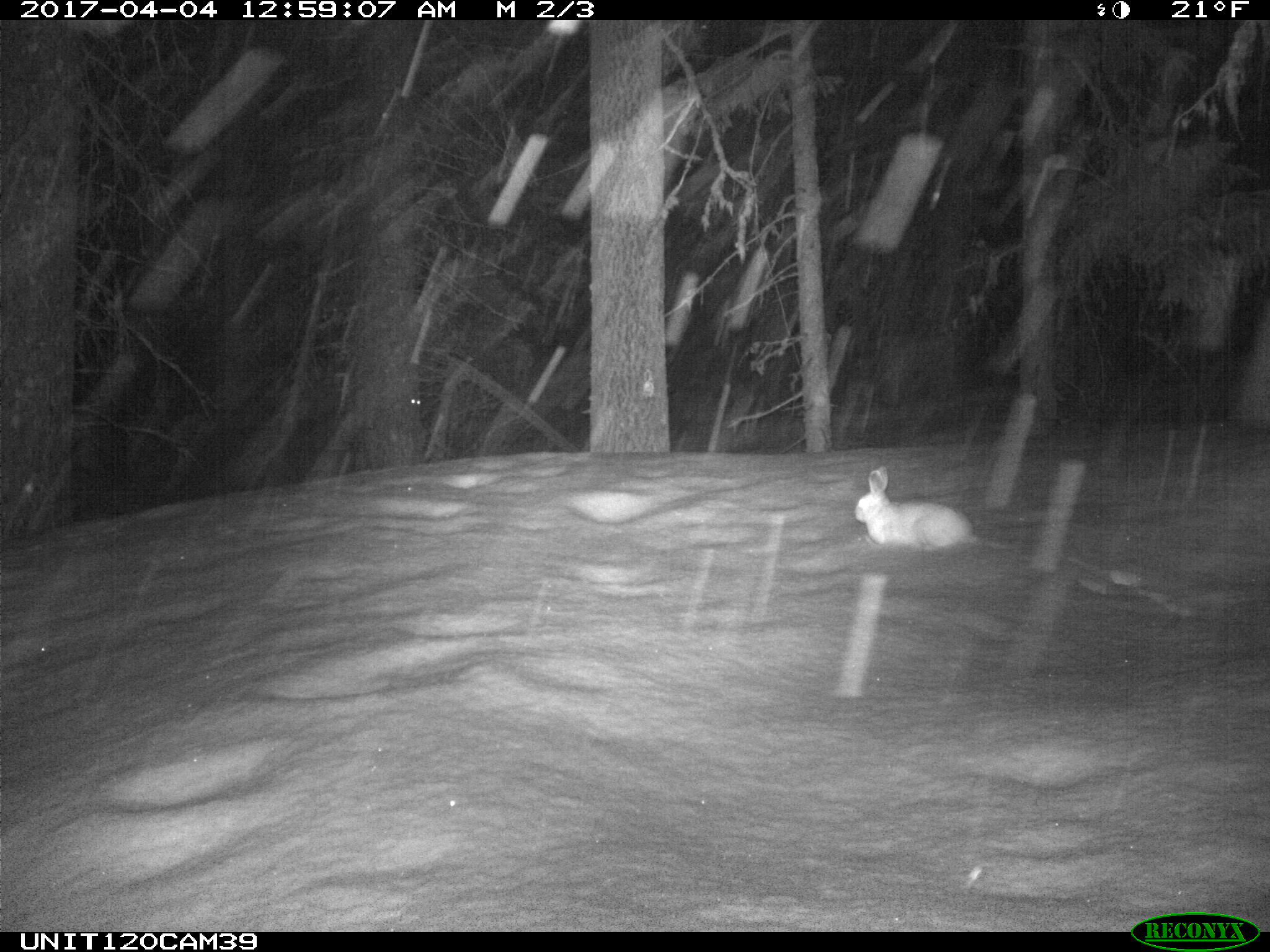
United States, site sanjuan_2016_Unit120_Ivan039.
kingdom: Animalia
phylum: Chordata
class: Mammalia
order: Lagomorpha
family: Leporidae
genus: Lepus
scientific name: Lepus americanus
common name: snowshoe hare